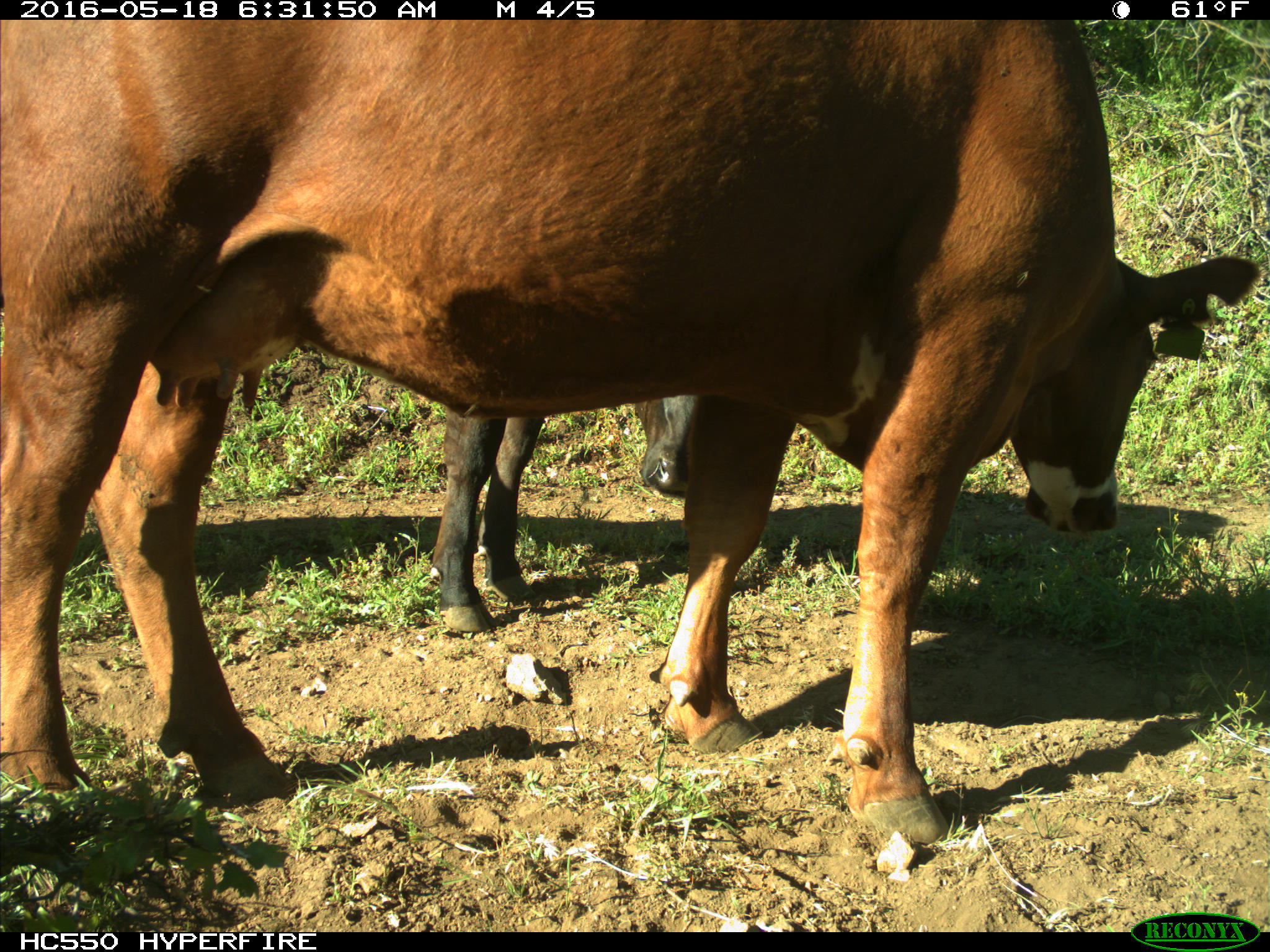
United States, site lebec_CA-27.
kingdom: Animalia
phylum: Chordata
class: Mammalia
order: Artiodactyla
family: Bovidae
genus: Bos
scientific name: Bos taurus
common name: domestic cow